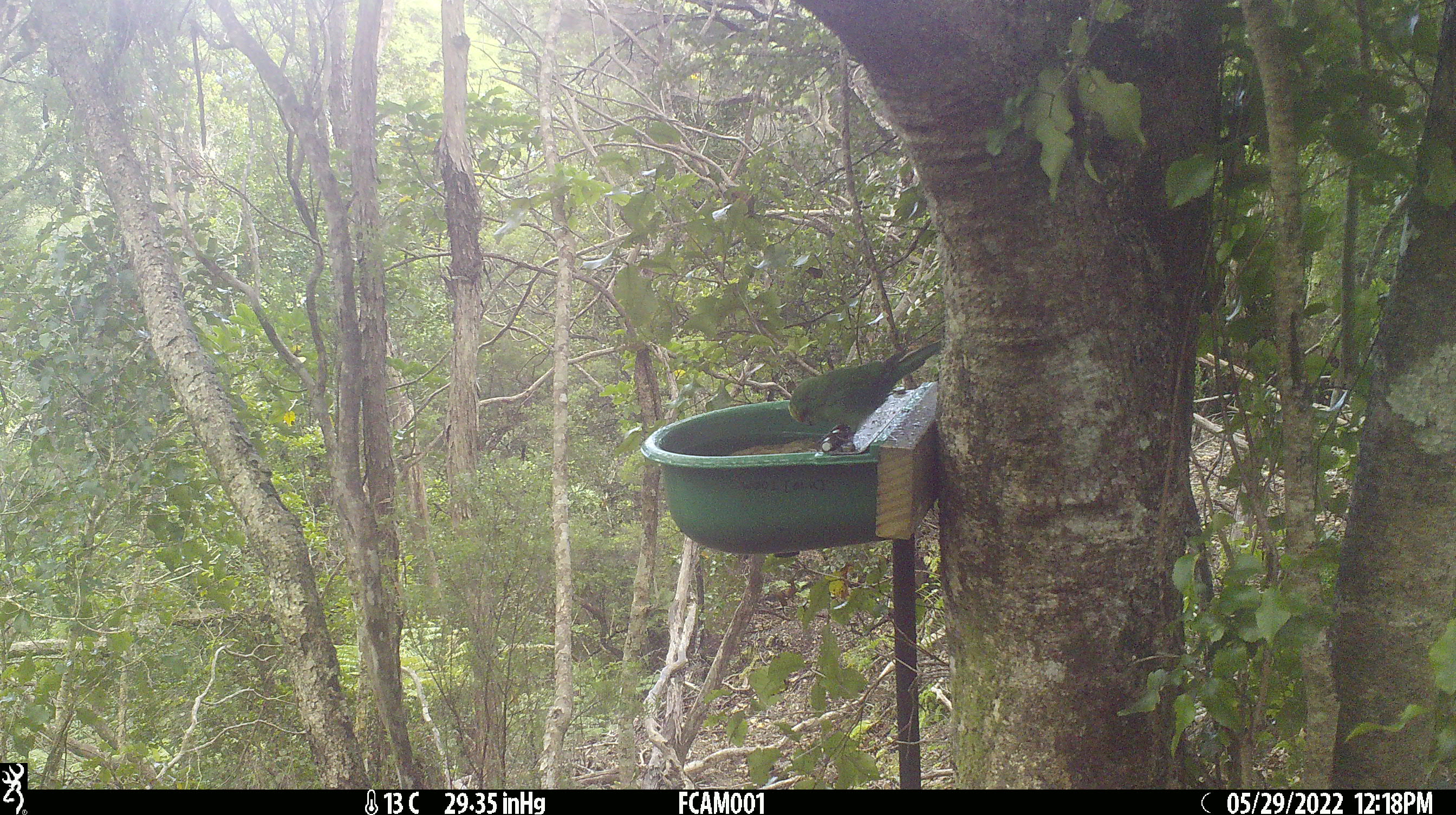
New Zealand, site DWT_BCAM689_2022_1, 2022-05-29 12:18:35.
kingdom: Animalia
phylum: Chordata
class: Aves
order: Psittaciformes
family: Psittaculidae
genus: Cyanoramphus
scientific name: Cyanoramphus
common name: parakeet